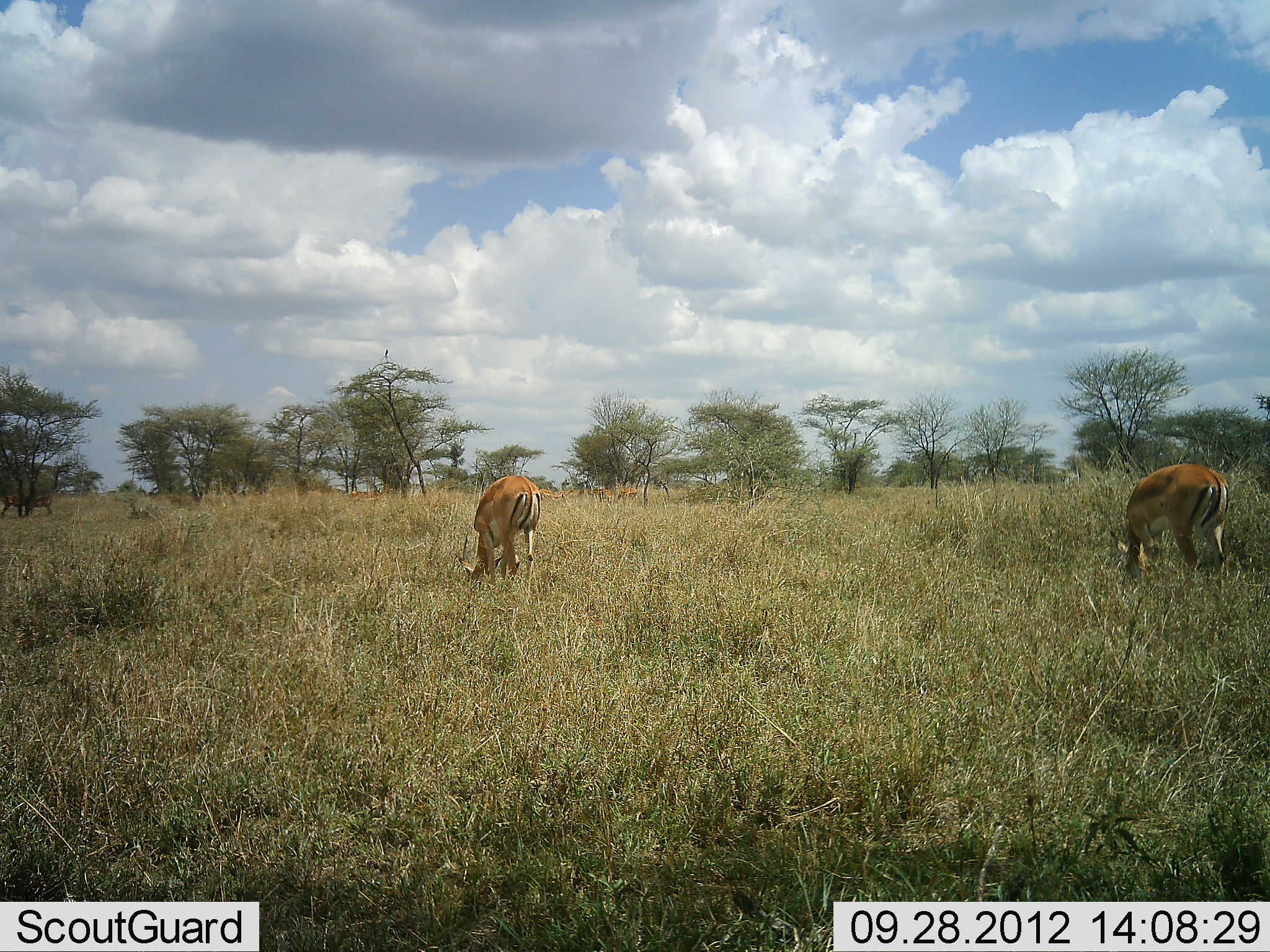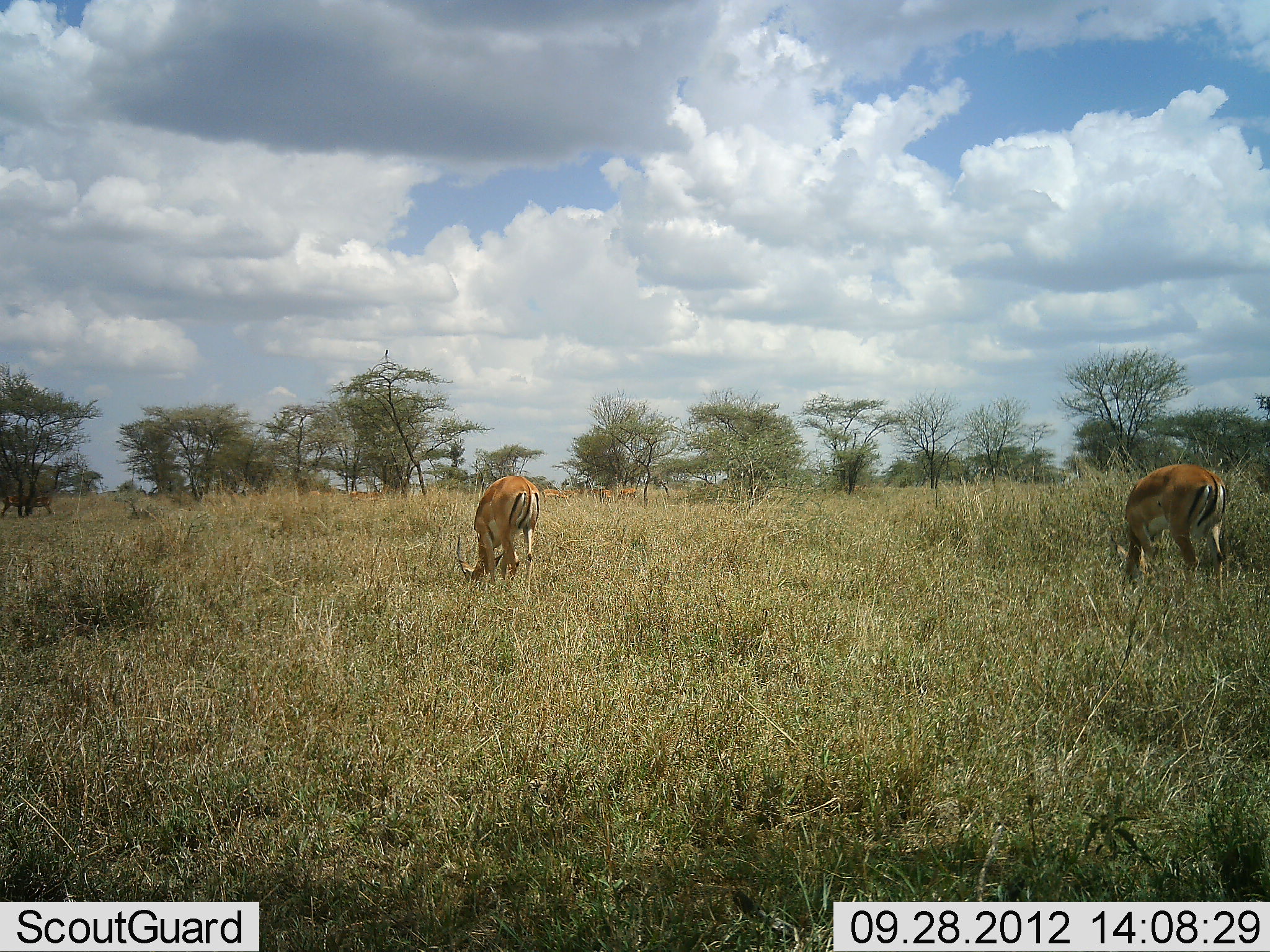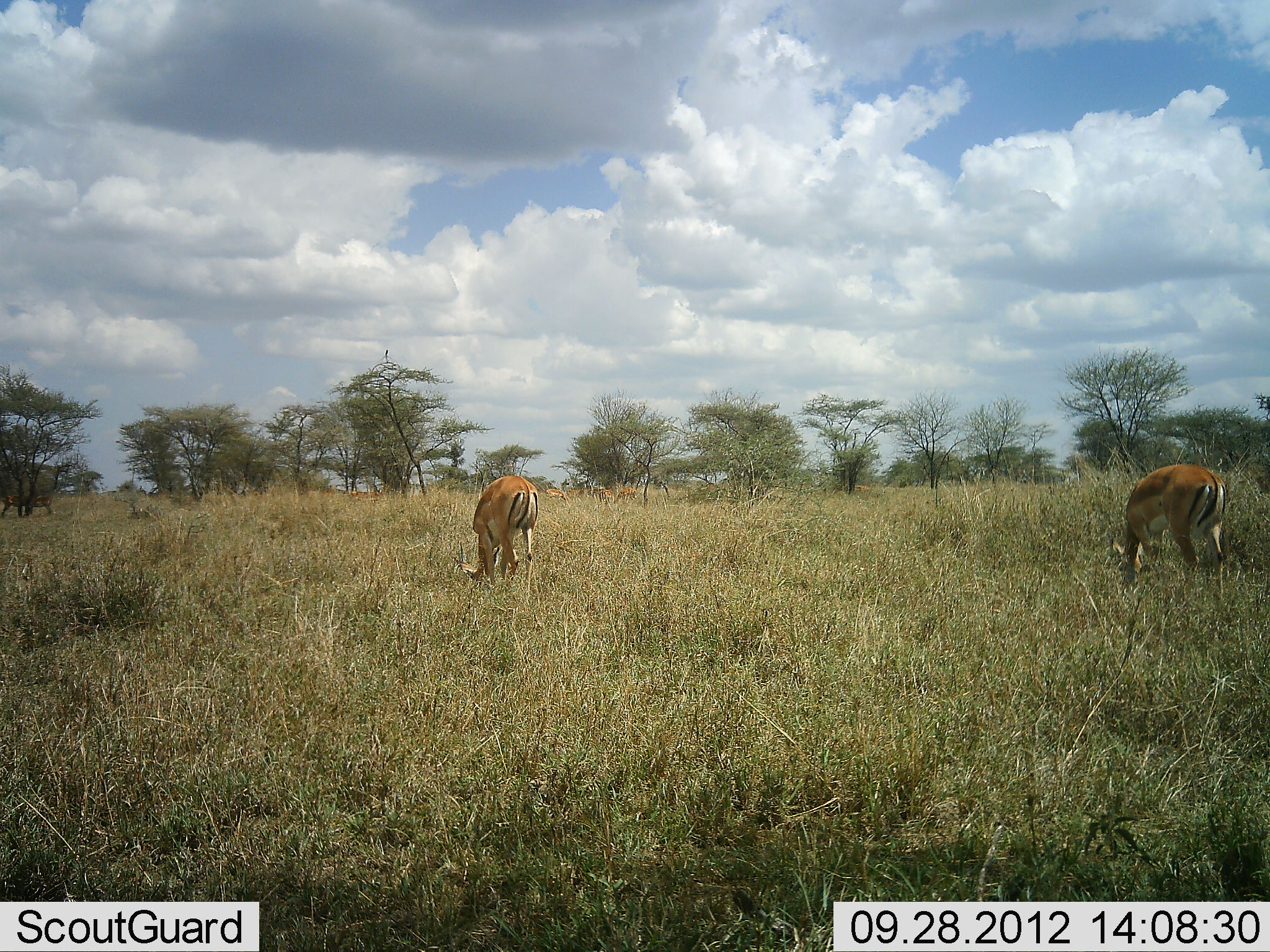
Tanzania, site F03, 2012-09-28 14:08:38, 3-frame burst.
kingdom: Animalia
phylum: Chordata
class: Mammalia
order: Artiodactyla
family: Bovidae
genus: Aepyceros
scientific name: Aepyceros melampus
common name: impala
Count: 2.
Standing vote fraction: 0%.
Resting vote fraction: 0%.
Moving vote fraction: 0%.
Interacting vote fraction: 0%.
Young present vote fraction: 0%.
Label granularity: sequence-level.